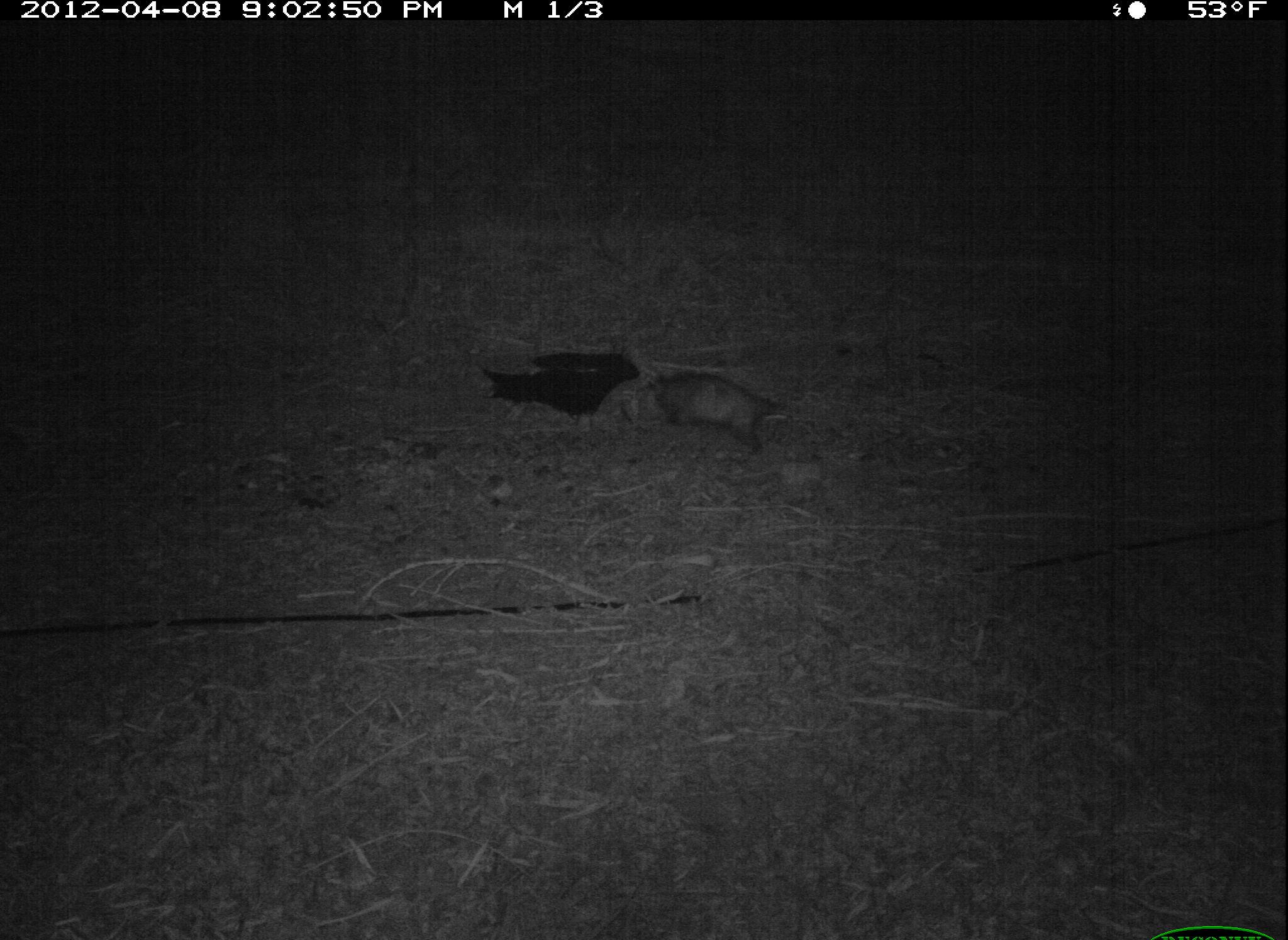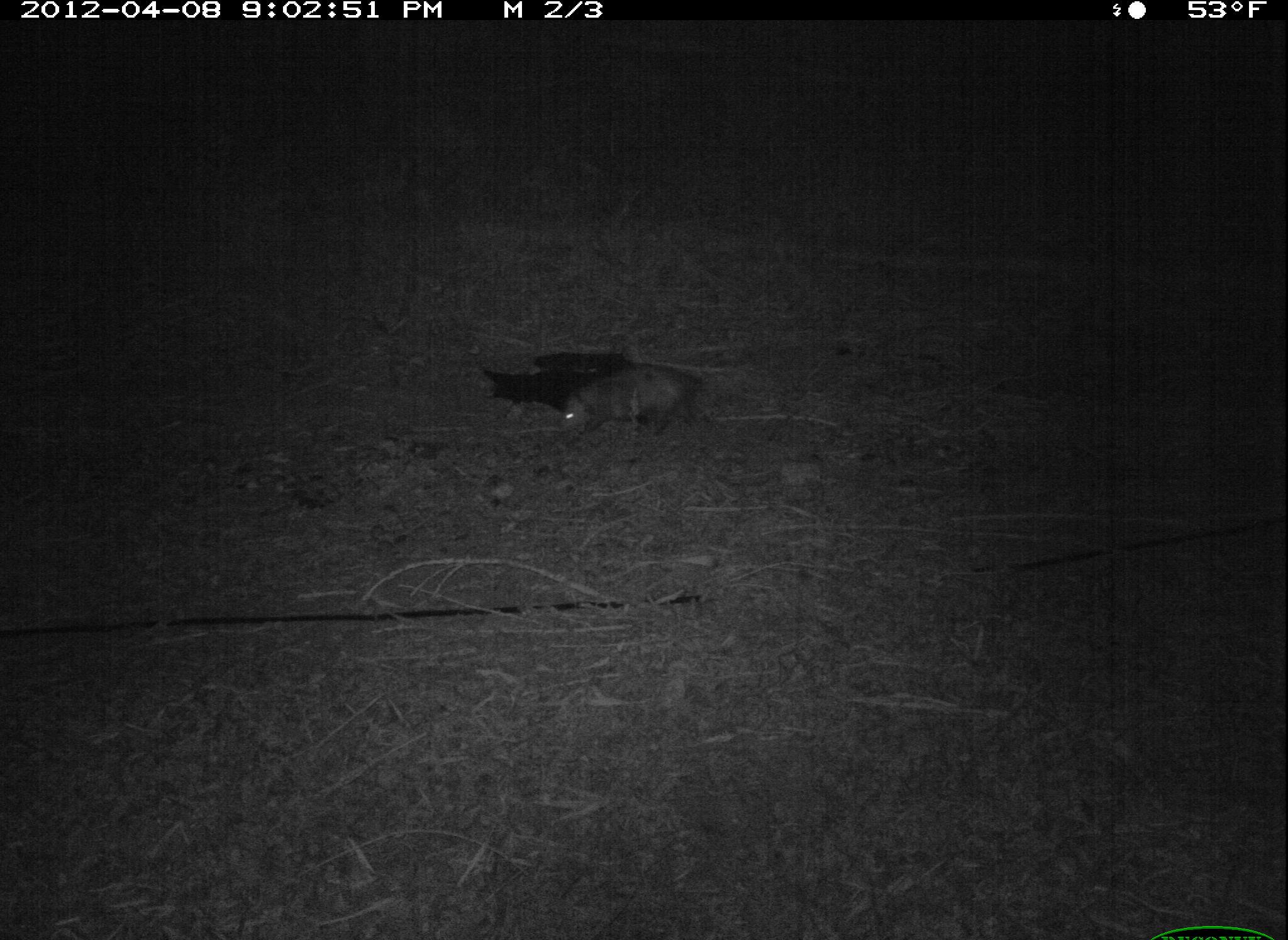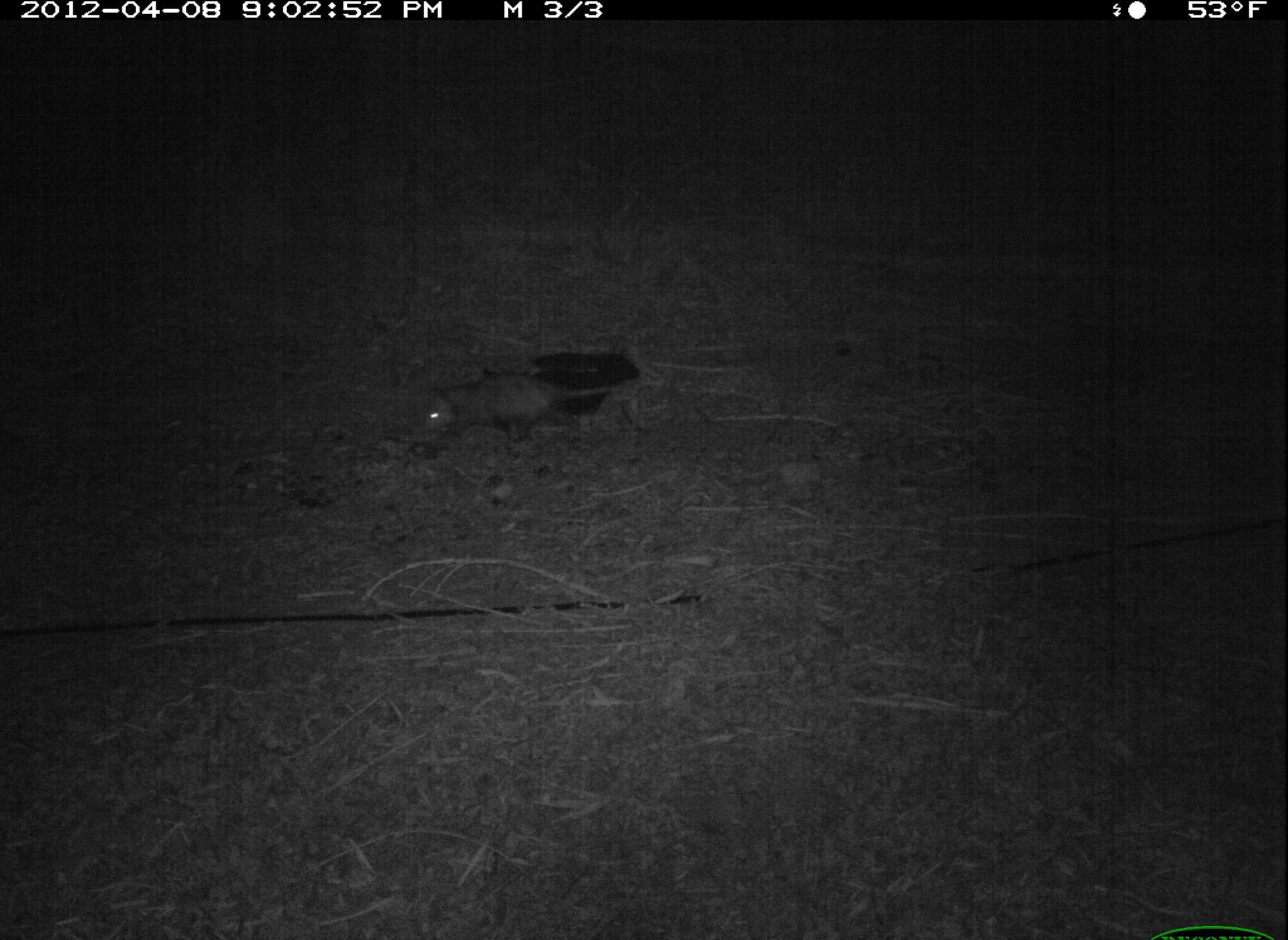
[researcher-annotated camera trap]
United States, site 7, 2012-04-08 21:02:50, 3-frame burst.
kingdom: Animalia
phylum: Chordata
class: Mammalia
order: Didelphimorphia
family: Didelphidae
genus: Didelphis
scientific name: Didelphis virginiana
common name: virginia opossum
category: opossum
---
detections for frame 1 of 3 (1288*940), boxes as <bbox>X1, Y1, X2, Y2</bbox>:
opossum: <bbox>633, 366, 810, 462</bbox>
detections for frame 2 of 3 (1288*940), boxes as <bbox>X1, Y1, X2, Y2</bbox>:
opossum: <bbox>546, 359, 716, 454</bbox>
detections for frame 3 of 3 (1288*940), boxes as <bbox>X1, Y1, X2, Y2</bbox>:
opossum: <bbox>417, 364, 638, 451</bbox>